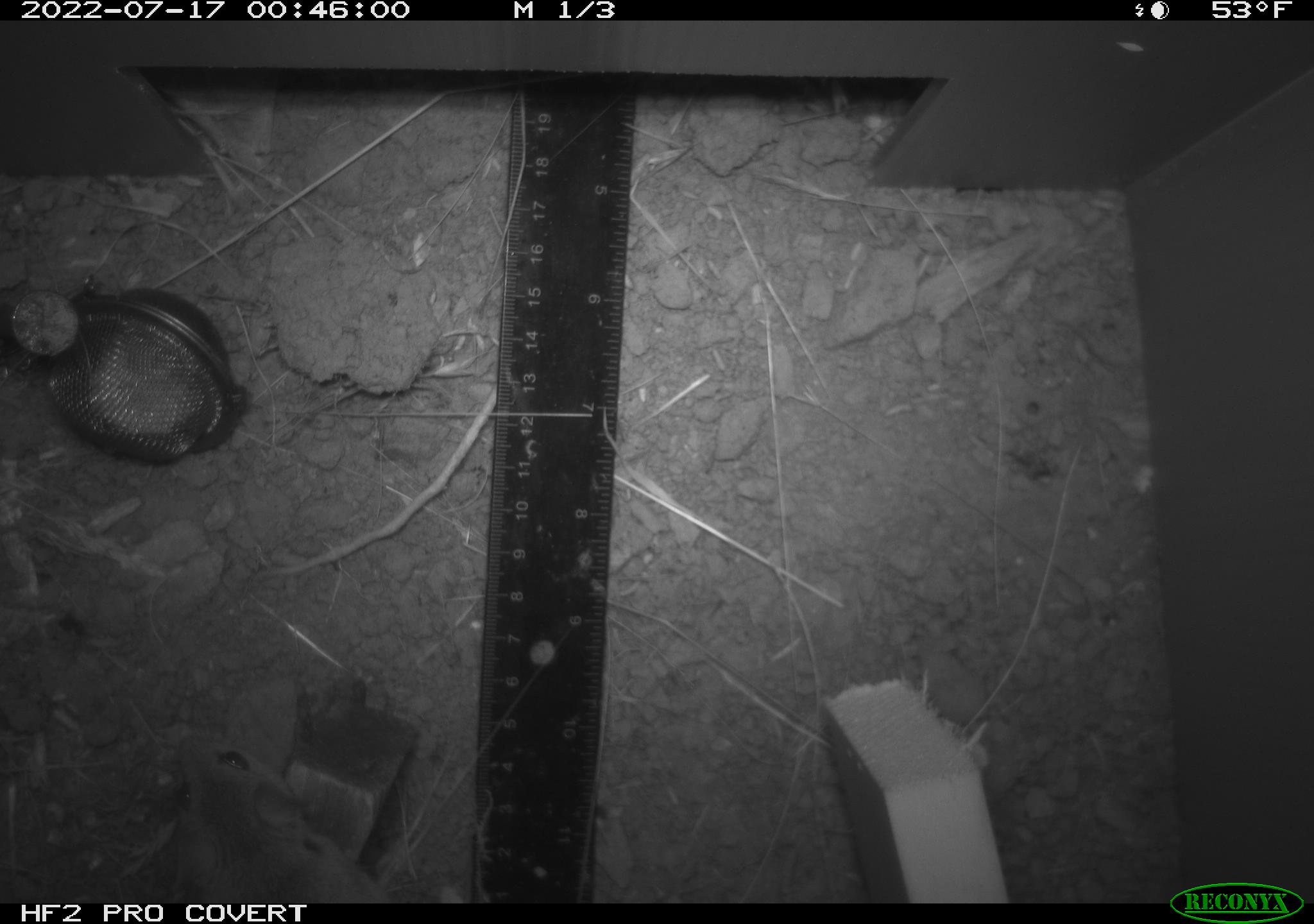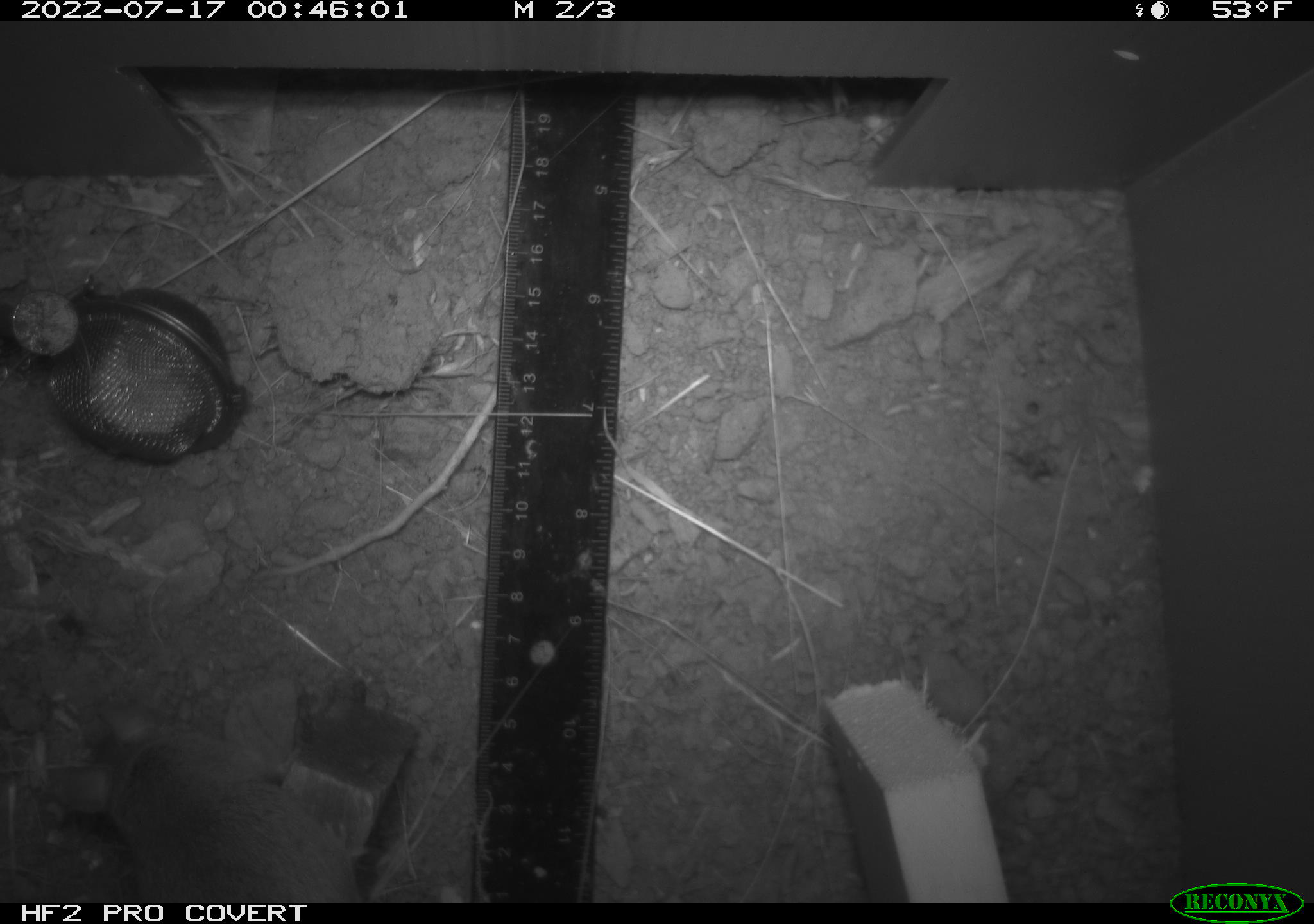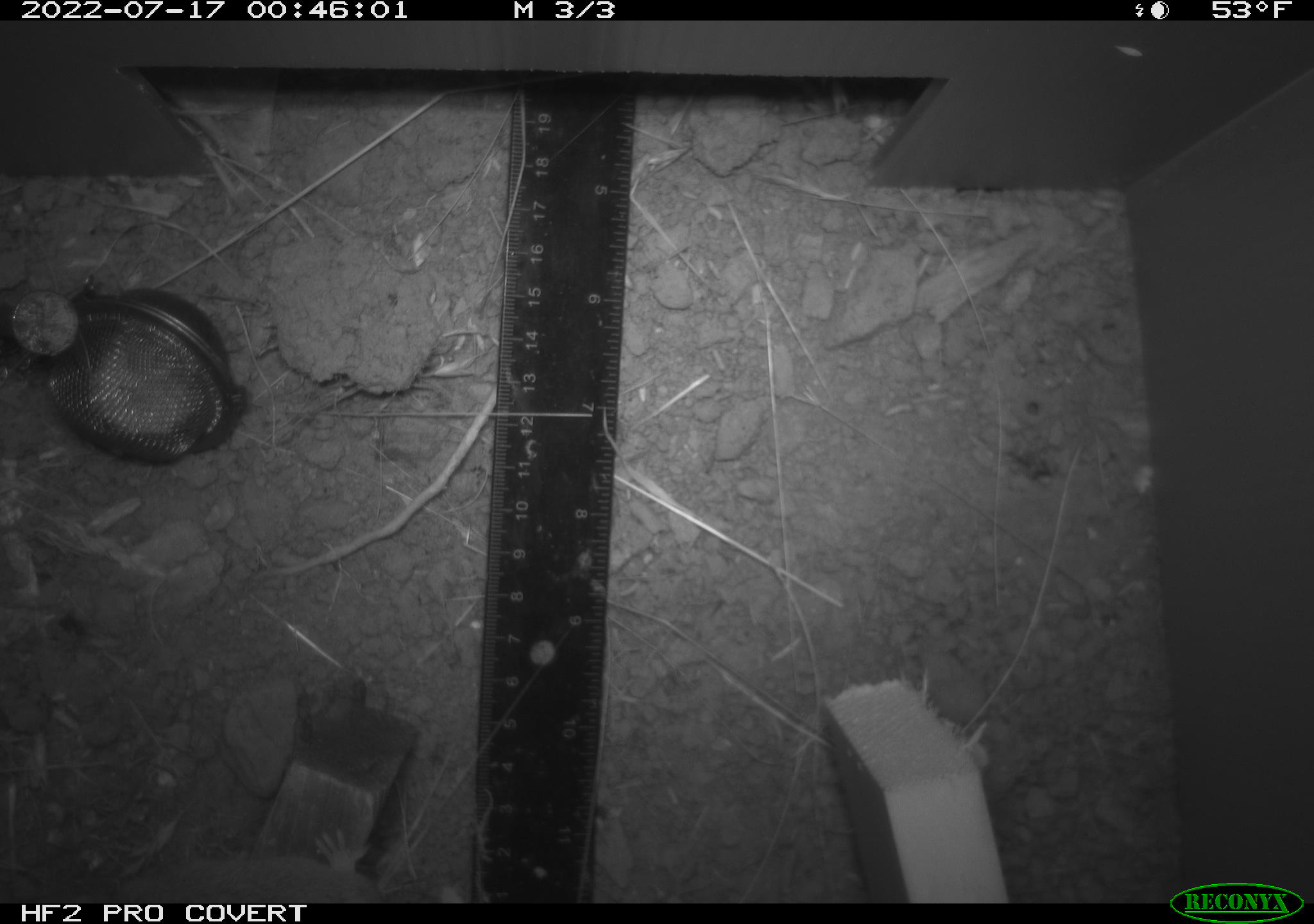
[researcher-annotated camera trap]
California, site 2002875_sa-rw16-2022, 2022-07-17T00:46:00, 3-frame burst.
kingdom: Animalia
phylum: Chordata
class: Mammalia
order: Rodentia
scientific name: Rodentia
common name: mouse species